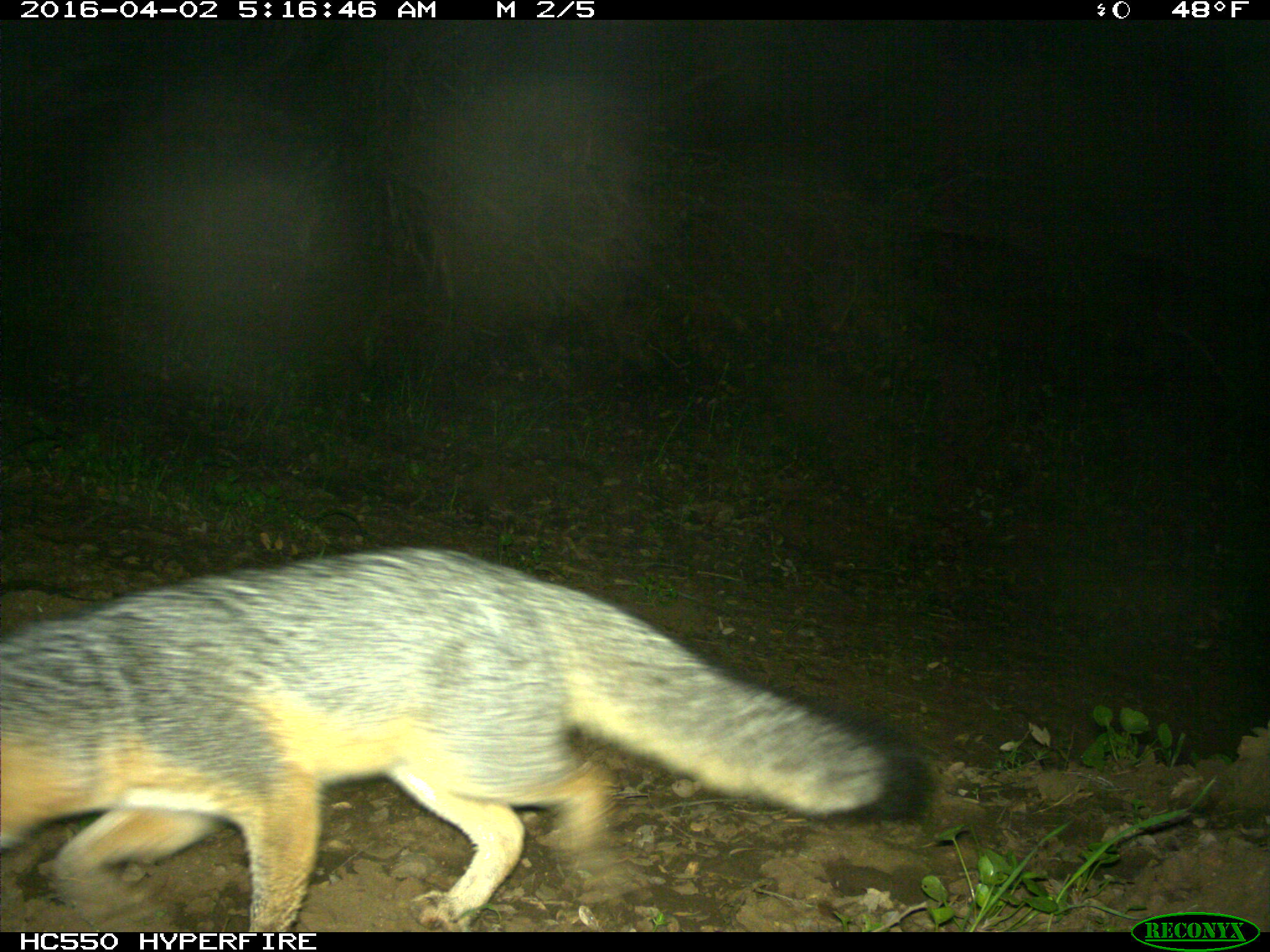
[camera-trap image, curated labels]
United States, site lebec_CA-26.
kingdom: Animalia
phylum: Chordata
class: Mammalia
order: Carnivora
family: Canidae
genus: Urocyon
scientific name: Urocyon cinereoargenteus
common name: gray fox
Urocyon cinereoargenteus (gray fox).